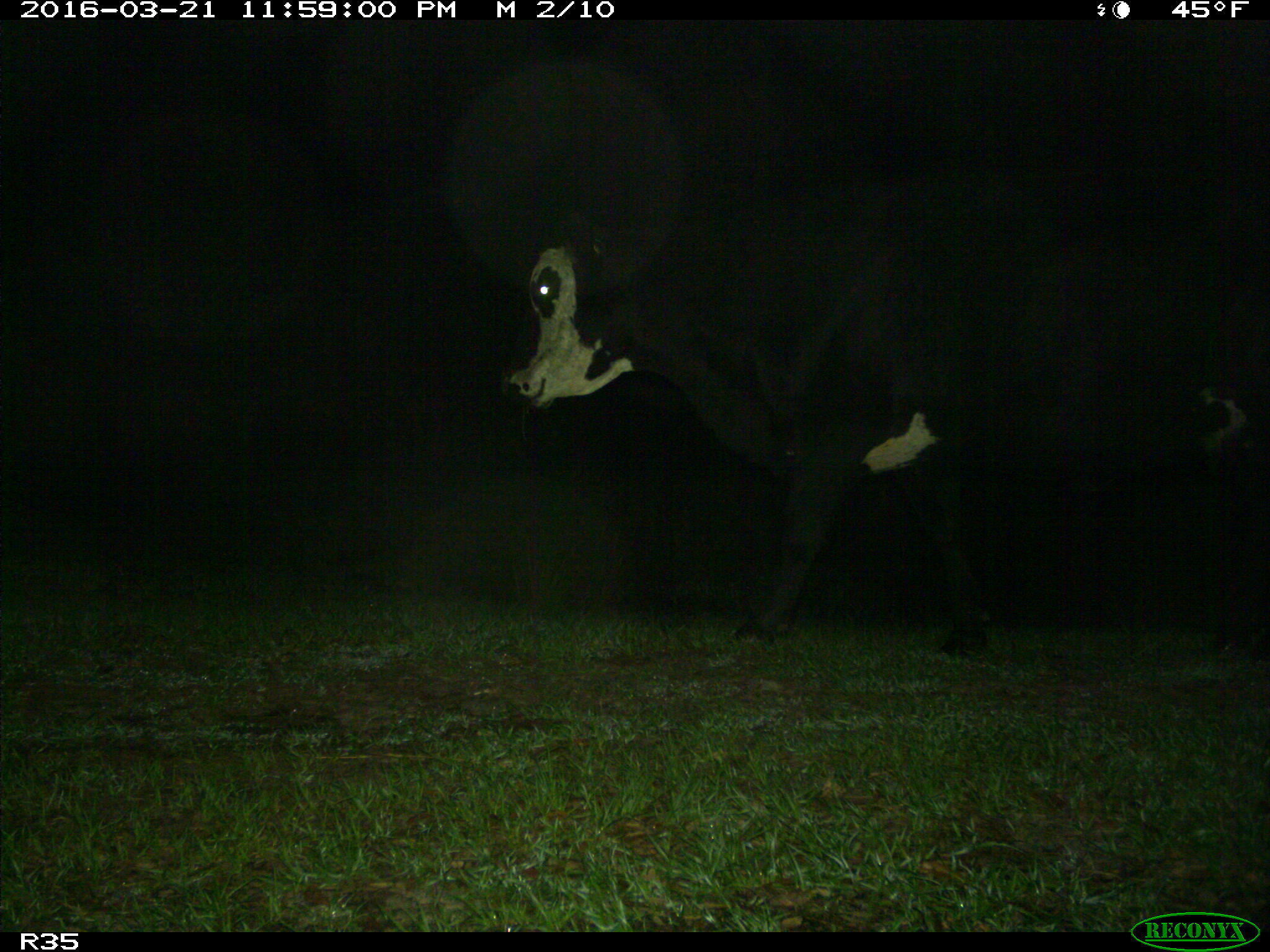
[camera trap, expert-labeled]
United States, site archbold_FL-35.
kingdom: Animalia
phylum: Chordata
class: Mammalia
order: Artiodactyla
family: Bovidae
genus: Bos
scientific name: Bos taurus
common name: domestic cow